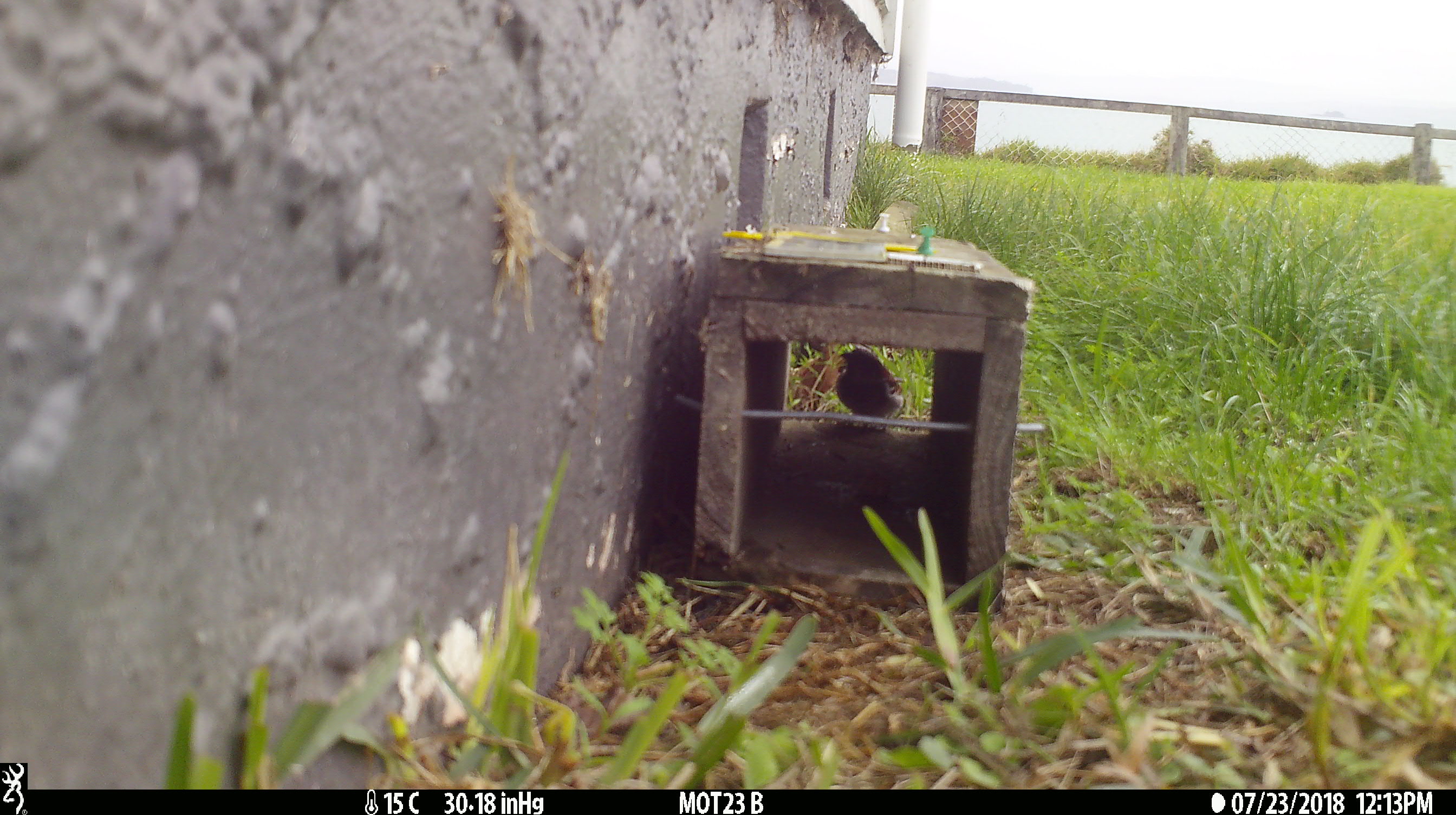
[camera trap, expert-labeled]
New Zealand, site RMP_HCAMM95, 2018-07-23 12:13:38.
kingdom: Animalia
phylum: Chordata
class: Aves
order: Passeriformes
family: Passeridae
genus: Passer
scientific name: Passer domesticus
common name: house sparrow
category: sparrow